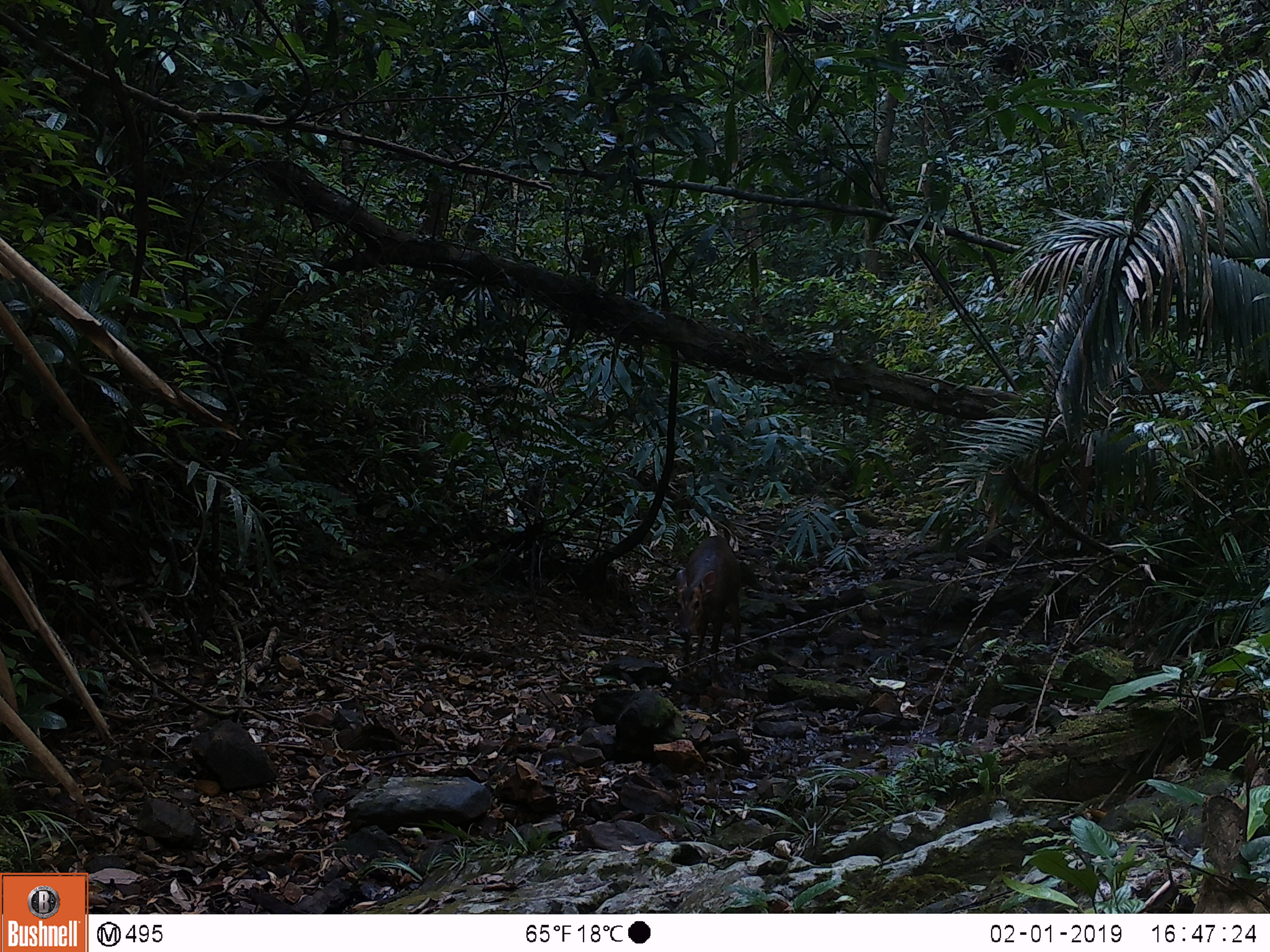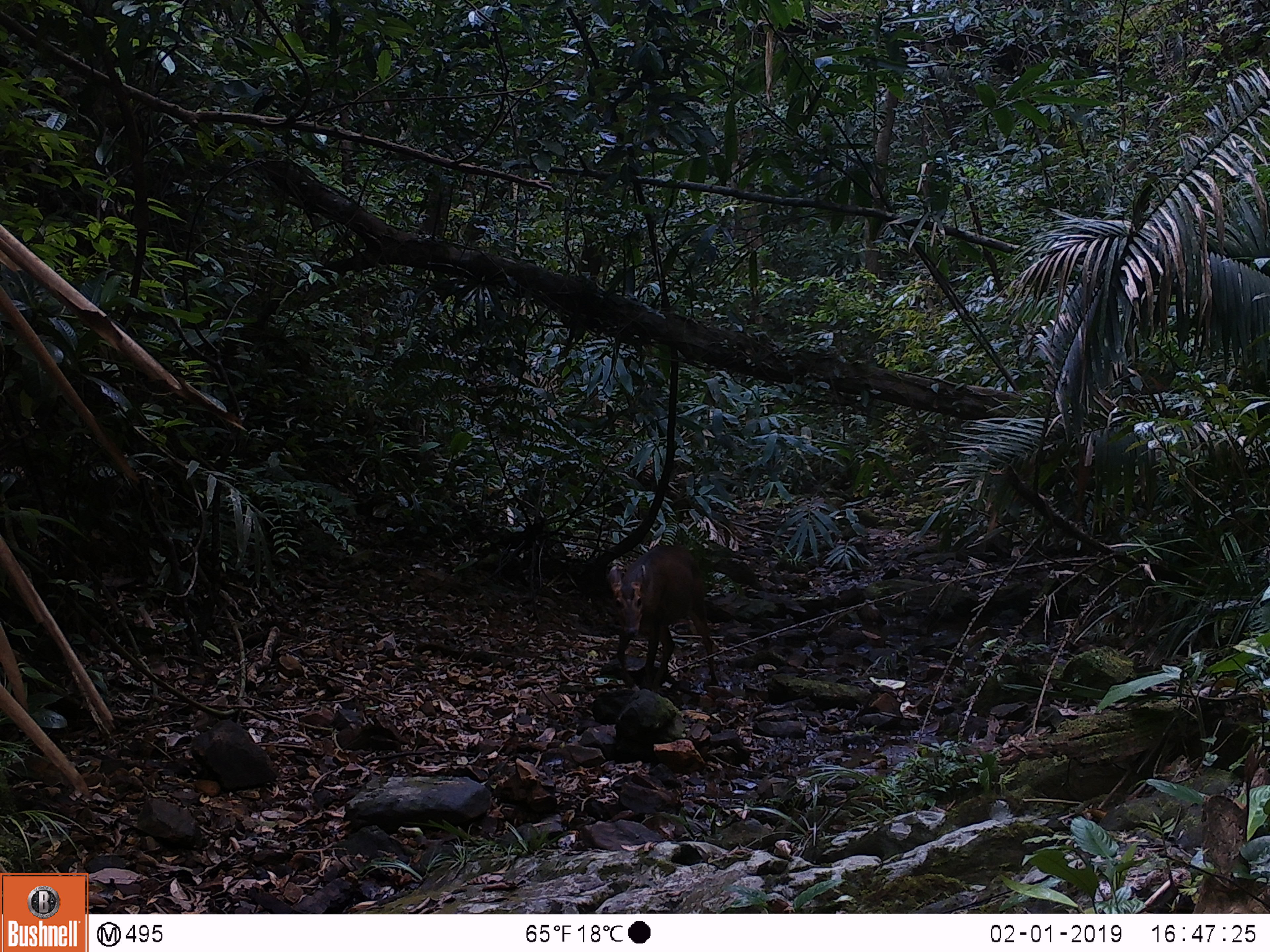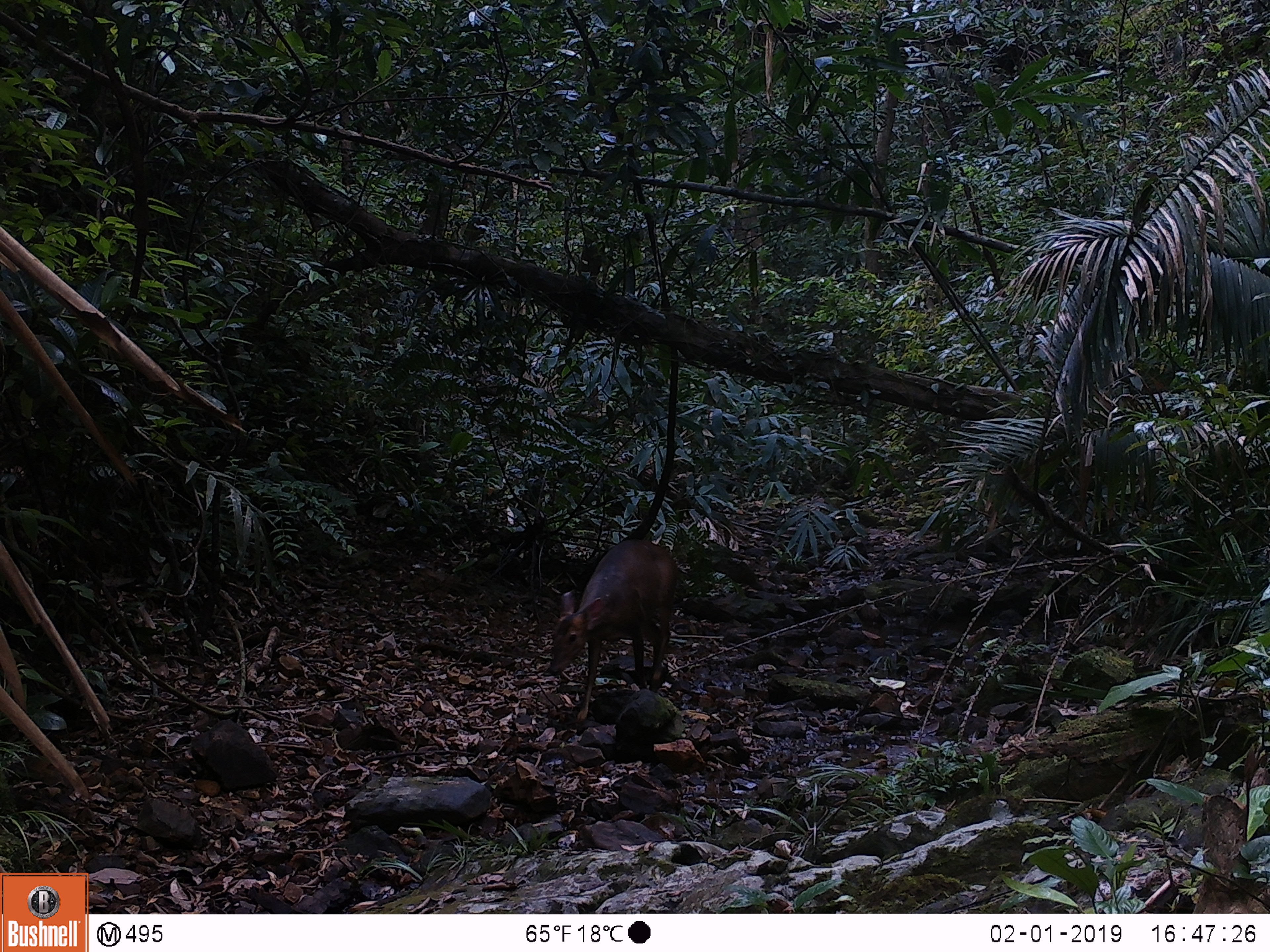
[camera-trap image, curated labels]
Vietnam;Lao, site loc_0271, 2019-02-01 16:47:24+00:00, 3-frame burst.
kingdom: Animalia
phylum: Chordata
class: Mammalia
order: Artiodactyla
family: Cervidae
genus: Muntiacus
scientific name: Muntiacus vuquangensis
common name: large-antlered muntjac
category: large antlered muntjac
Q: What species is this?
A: Large antlered muntjac (large-antlered muntjac) (Muntiacus vuquangensis).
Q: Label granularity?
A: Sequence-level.